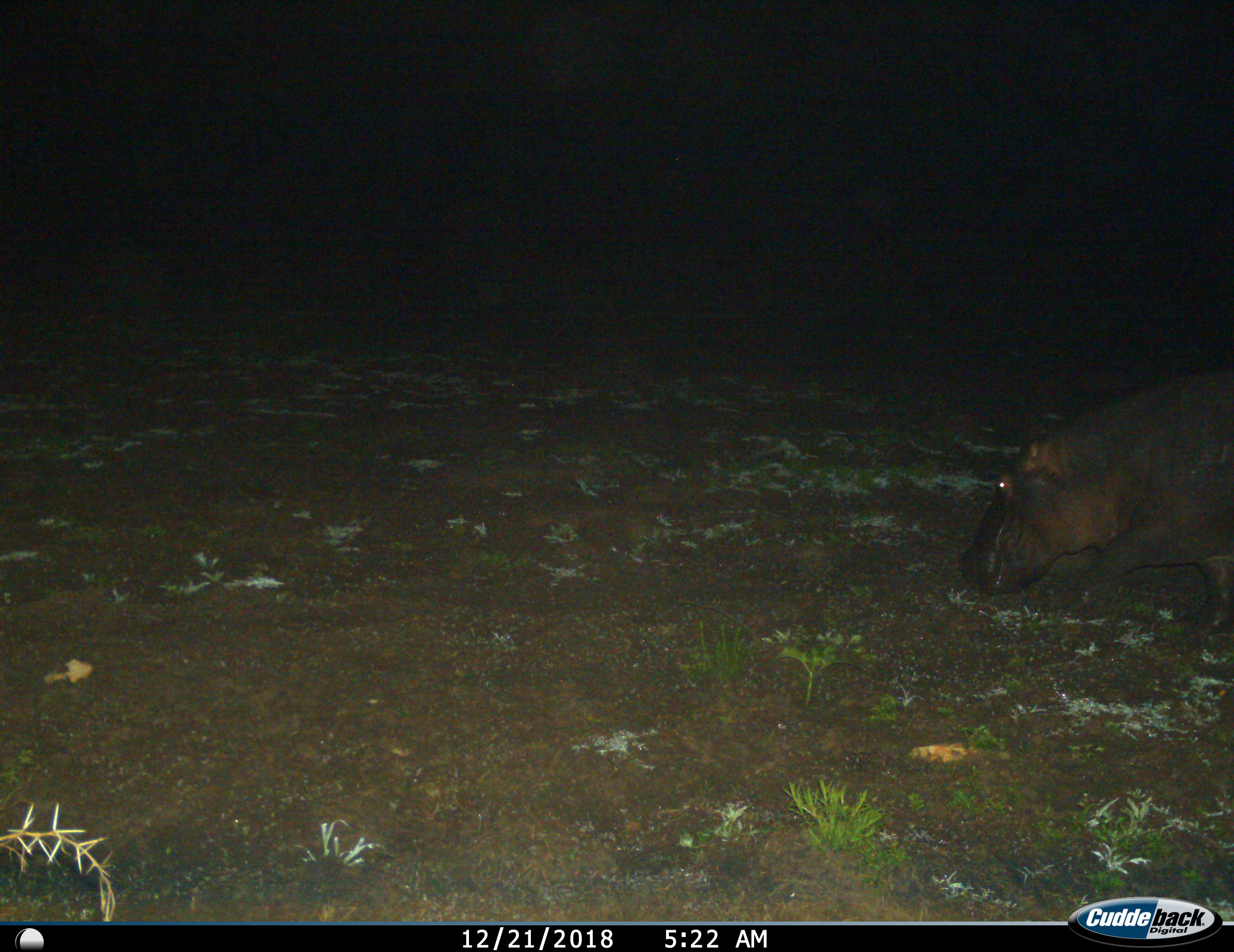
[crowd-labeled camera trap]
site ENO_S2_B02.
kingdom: Animalia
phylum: Chordata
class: Mammalia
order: Artiodactyla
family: Hippopotamidae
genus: Hippopotamus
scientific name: Hippopotamus amphibius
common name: hippopotamus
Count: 1.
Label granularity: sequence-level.